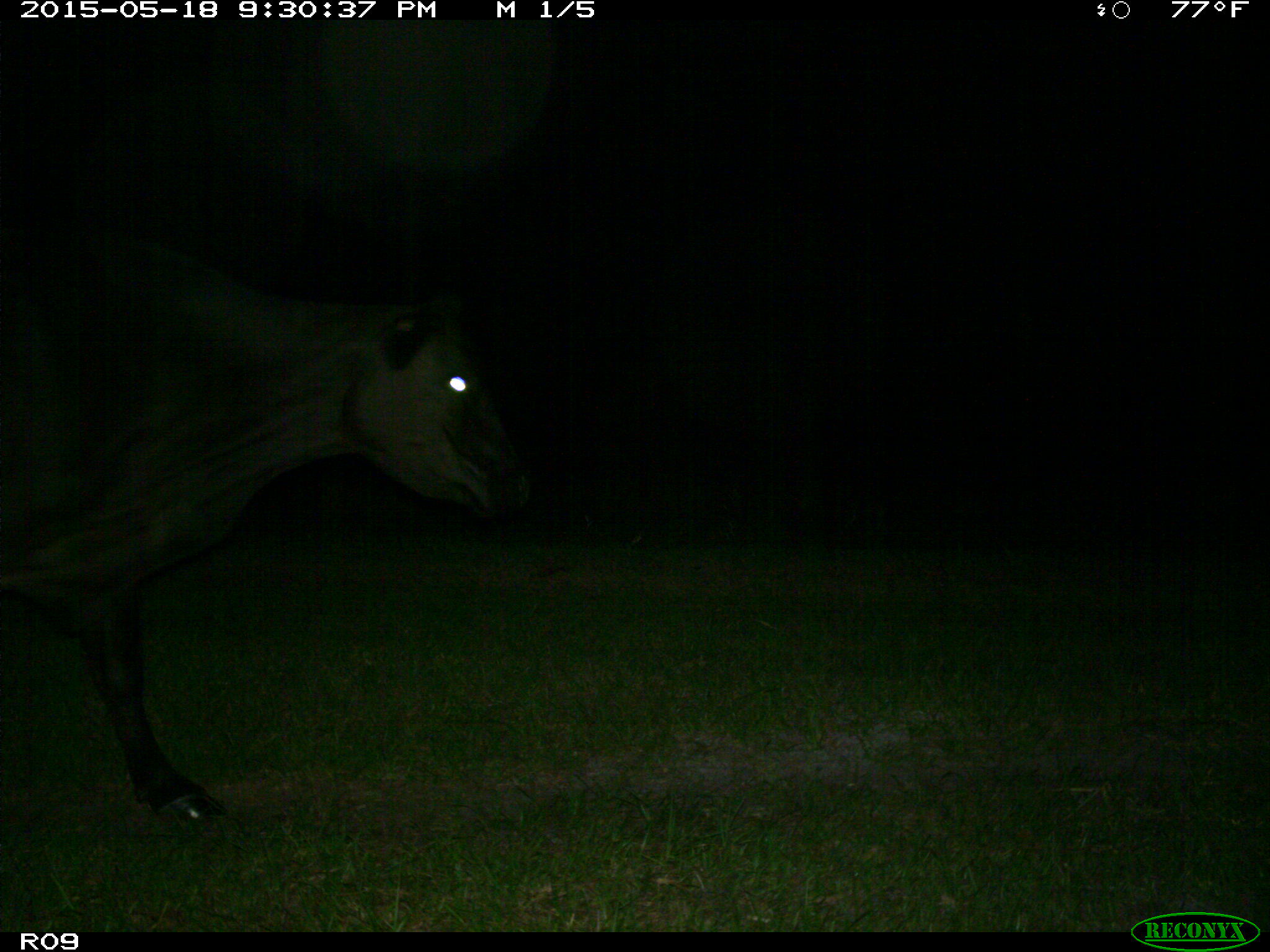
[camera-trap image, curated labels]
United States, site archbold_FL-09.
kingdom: Animalia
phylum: Chordata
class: Mammalia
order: Artiodactyla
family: Bovidae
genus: Bos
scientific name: Bos taurus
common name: domestic cow